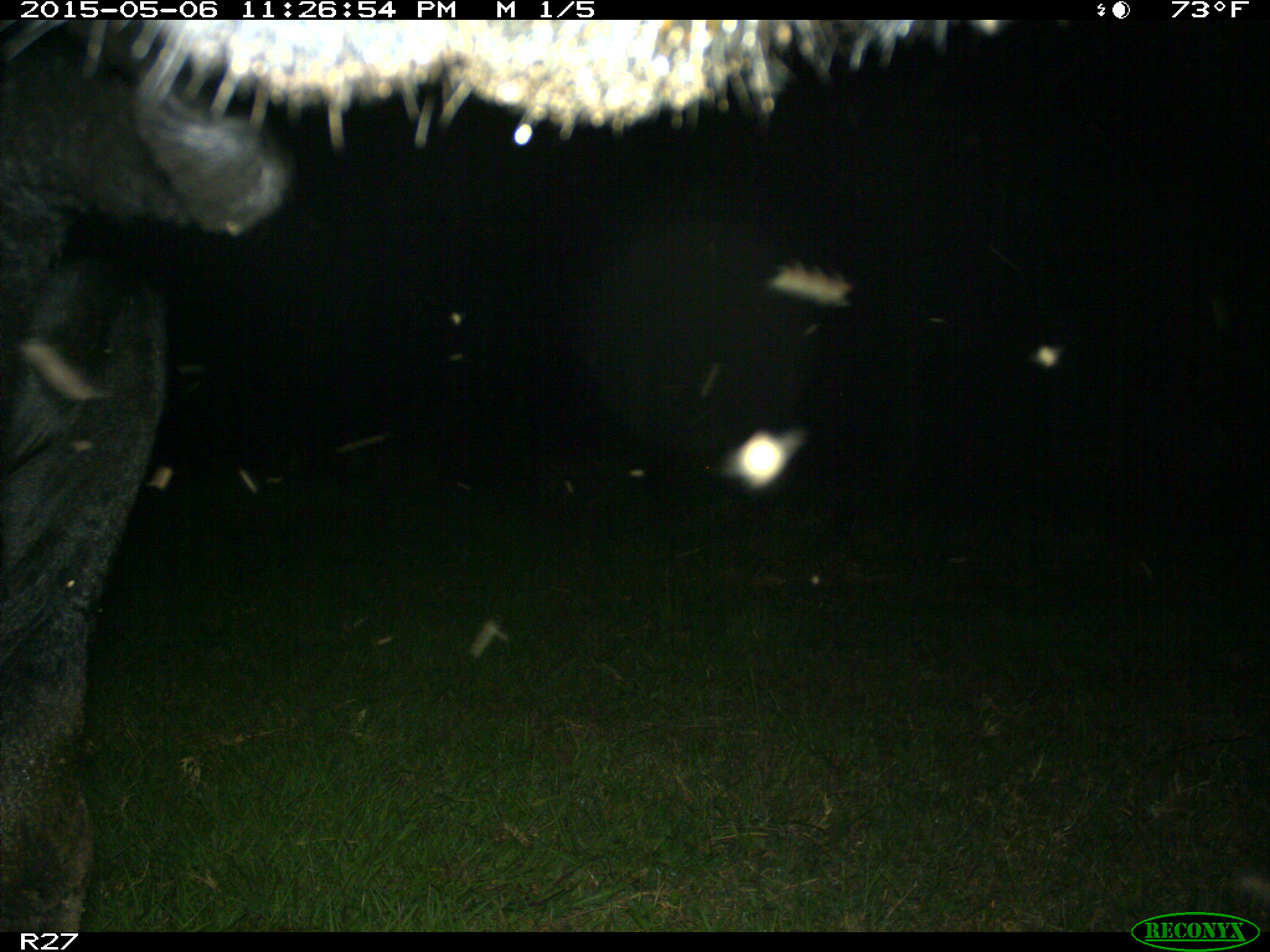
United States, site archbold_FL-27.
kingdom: Animalia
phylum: Chordata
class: Mammalia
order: Artiodactyla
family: Bovidae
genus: Bos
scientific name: Bos taurus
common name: domestic cow